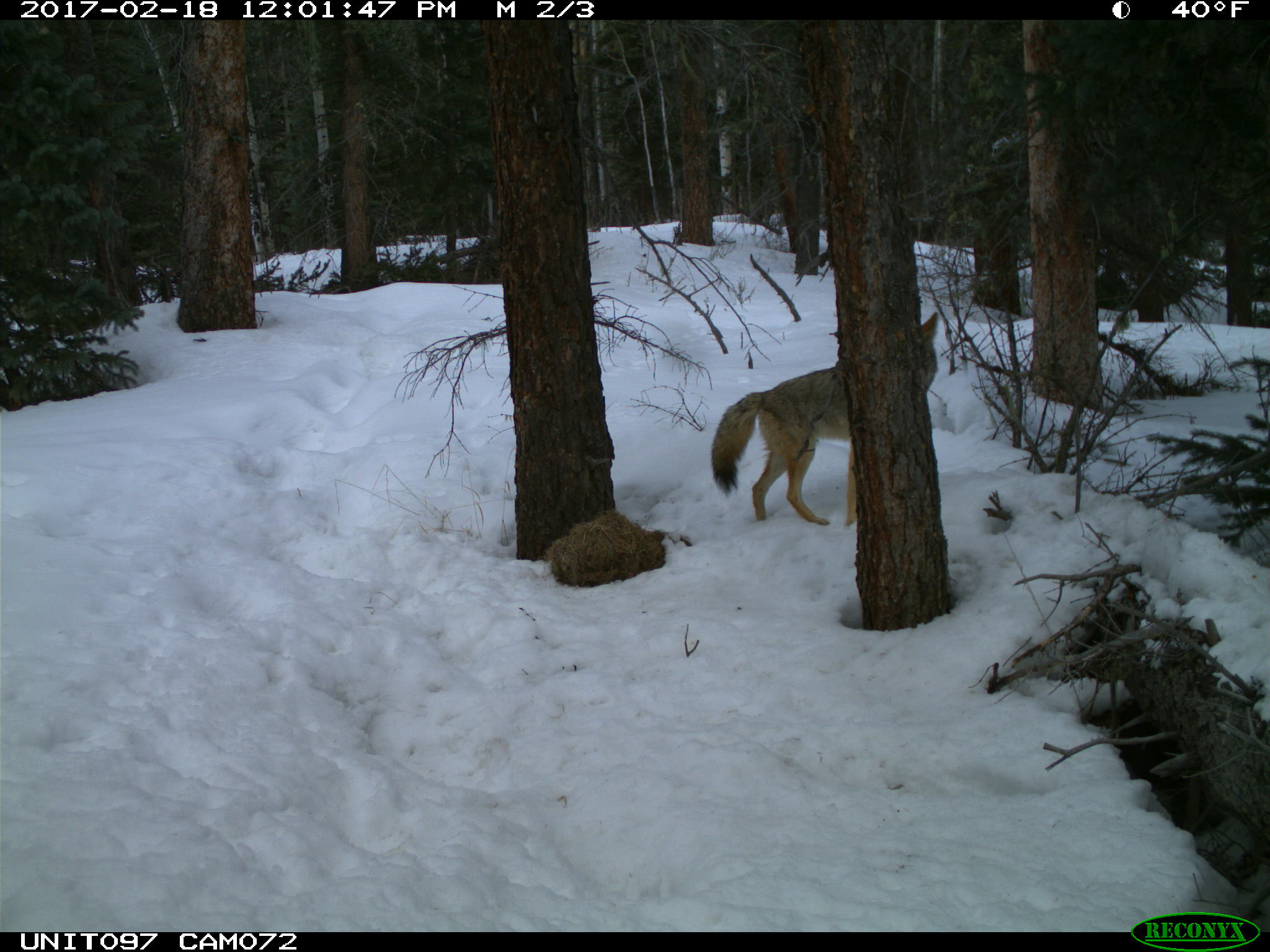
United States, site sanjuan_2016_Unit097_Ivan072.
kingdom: Animalia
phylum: Chordata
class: Mammalia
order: Carnivora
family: Canidae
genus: Canis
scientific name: Canis latrans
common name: coyote